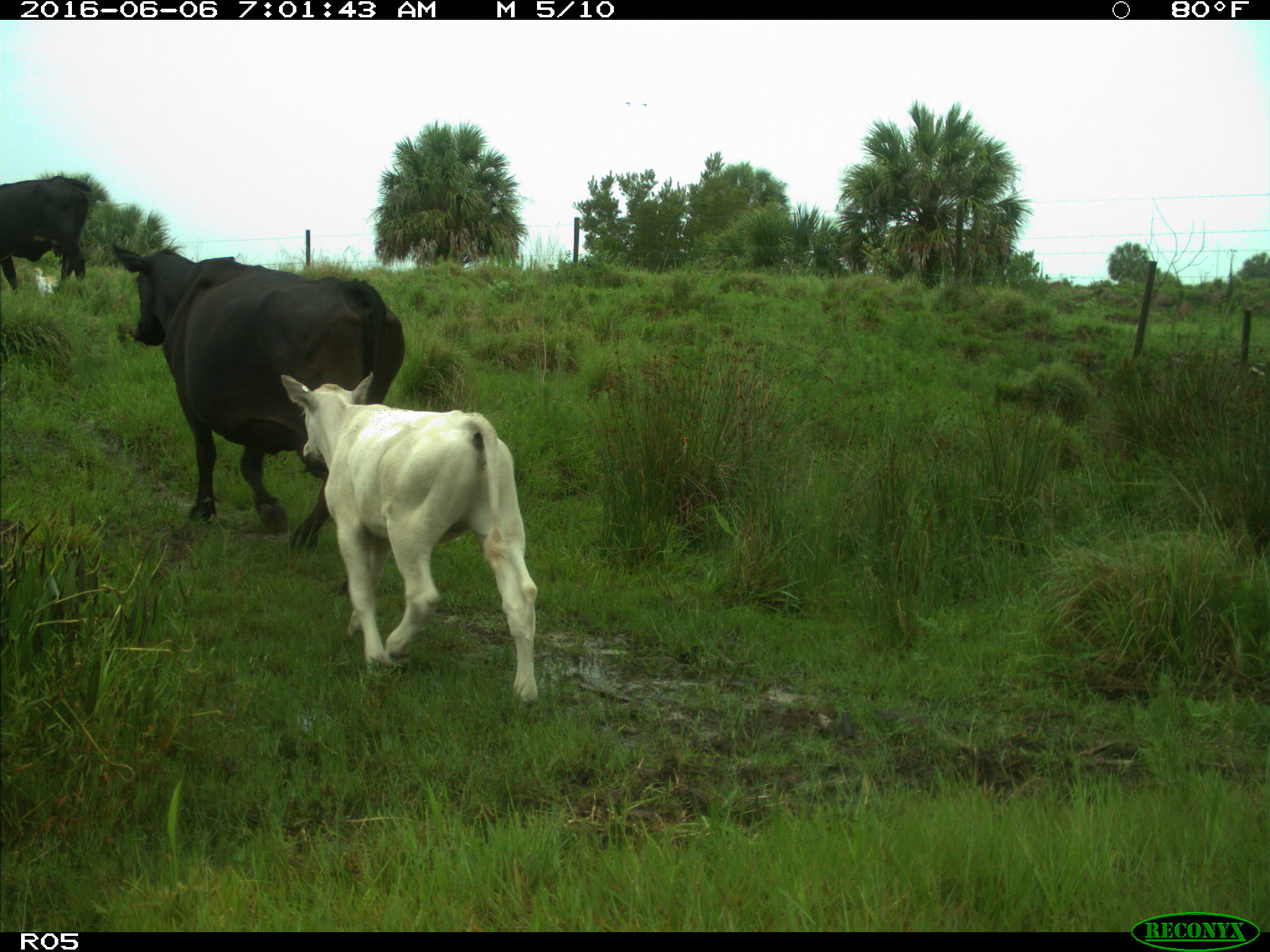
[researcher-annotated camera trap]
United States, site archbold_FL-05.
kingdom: Animalia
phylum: Chordata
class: Mammalia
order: Artiodactyla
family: Bovidae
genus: Bos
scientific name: Bos taurus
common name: domestic cow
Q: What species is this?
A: Bos taurus (domestic cow).